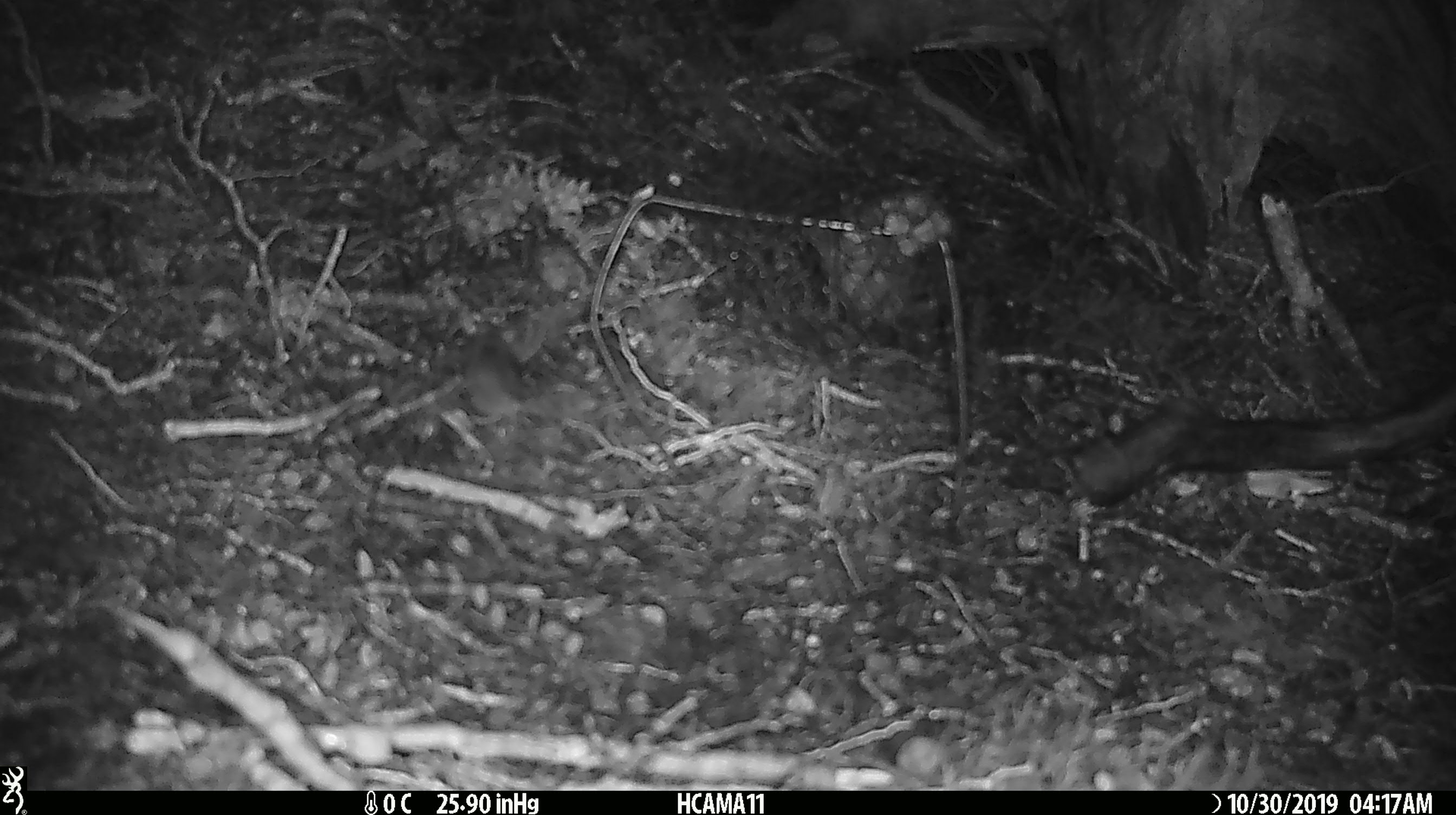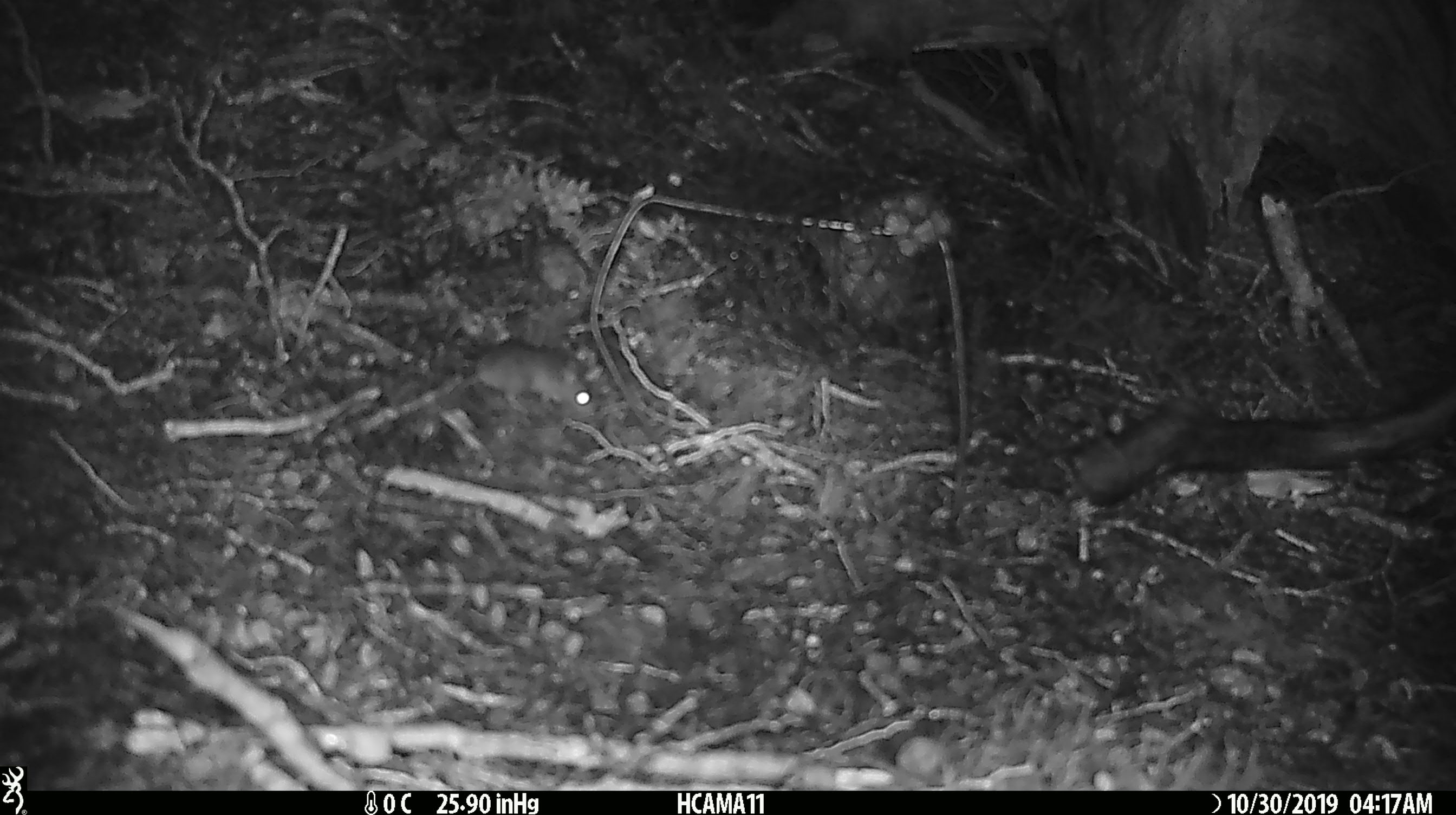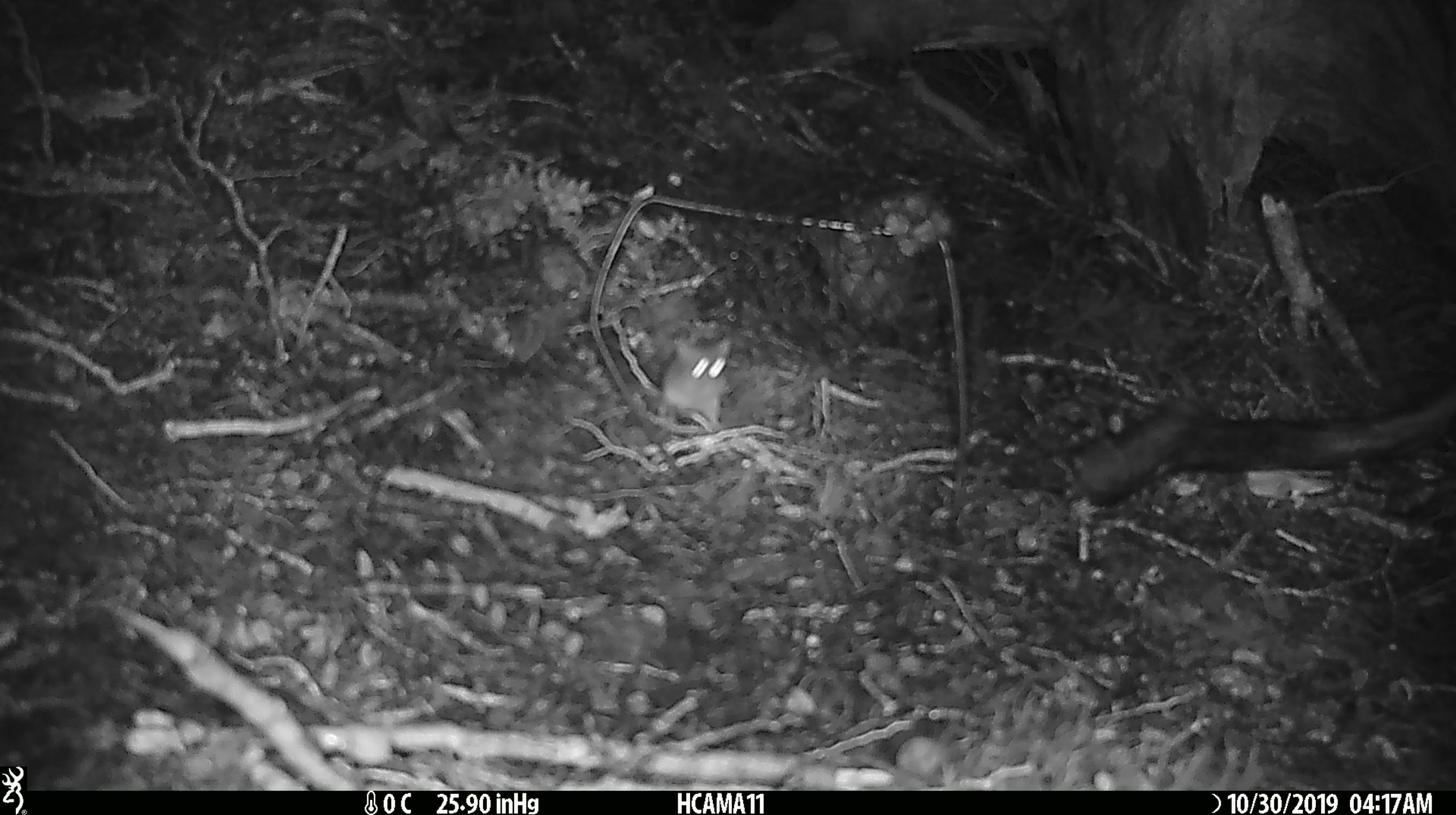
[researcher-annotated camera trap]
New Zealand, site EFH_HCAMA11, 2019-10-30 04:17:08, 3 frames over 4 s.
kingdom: Animalia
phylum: Chordata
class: Mammalia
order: Rodentia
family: Muridae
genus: Mus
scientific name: Mus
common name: mouse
Mouse (Mus).